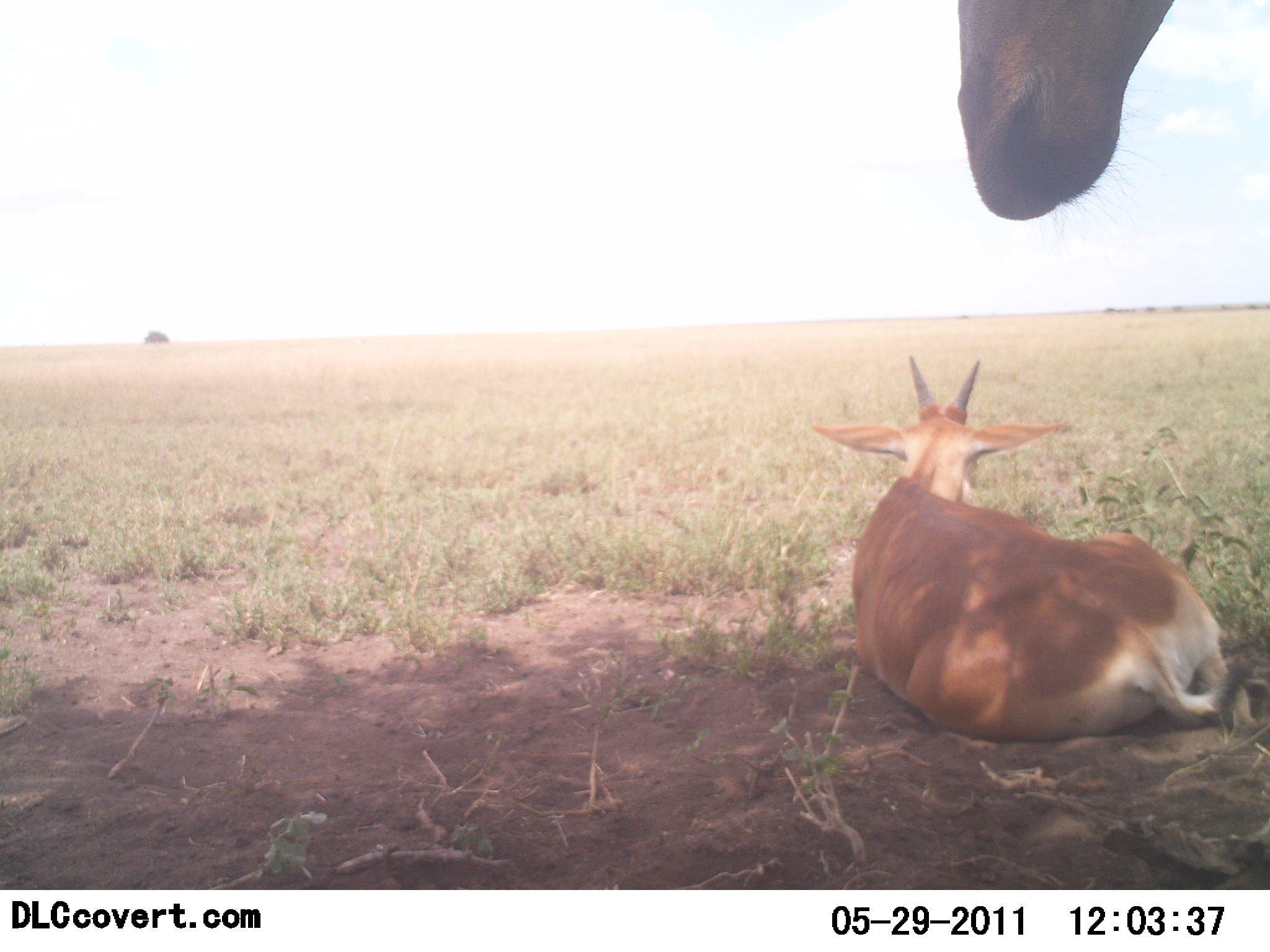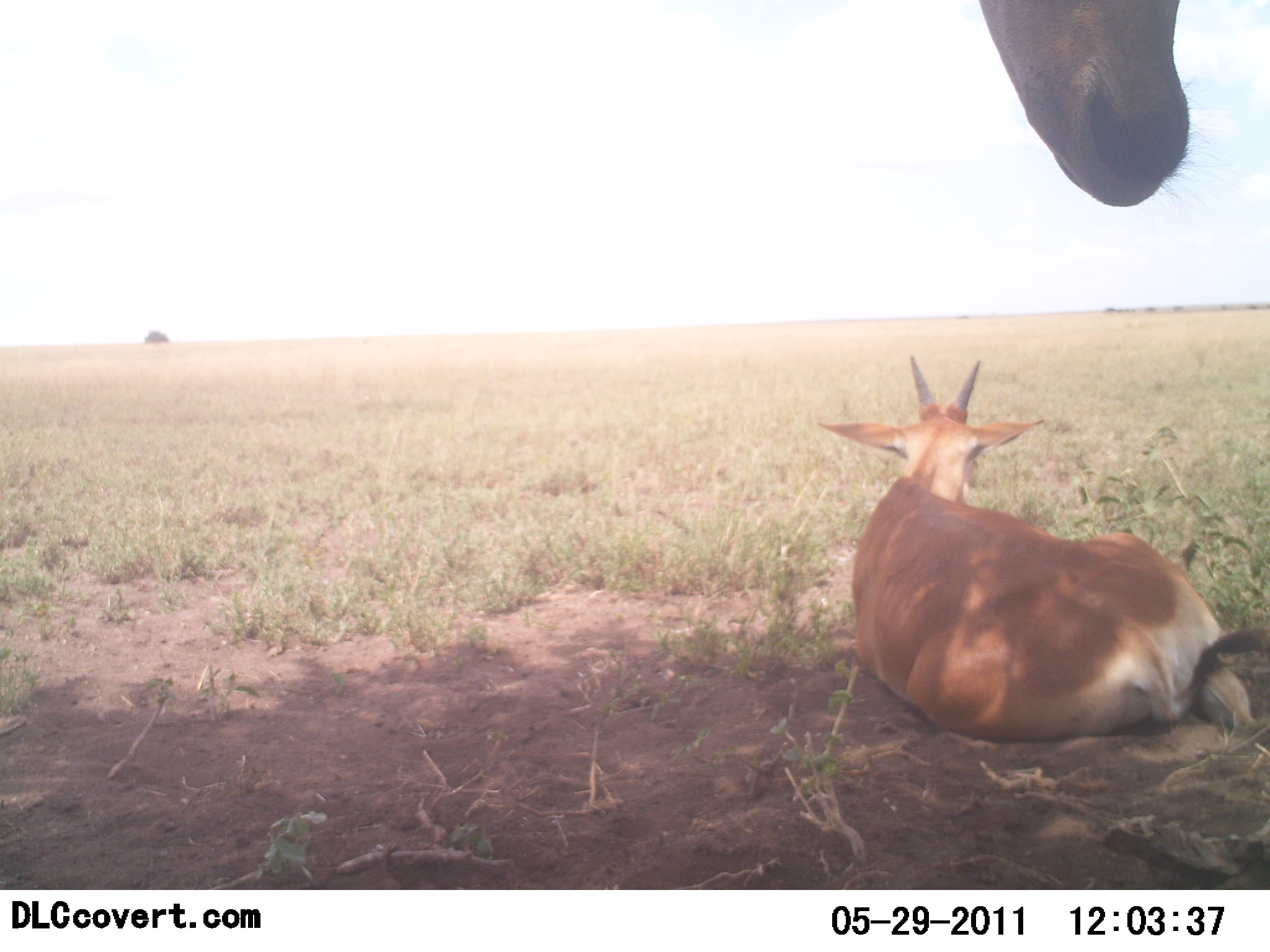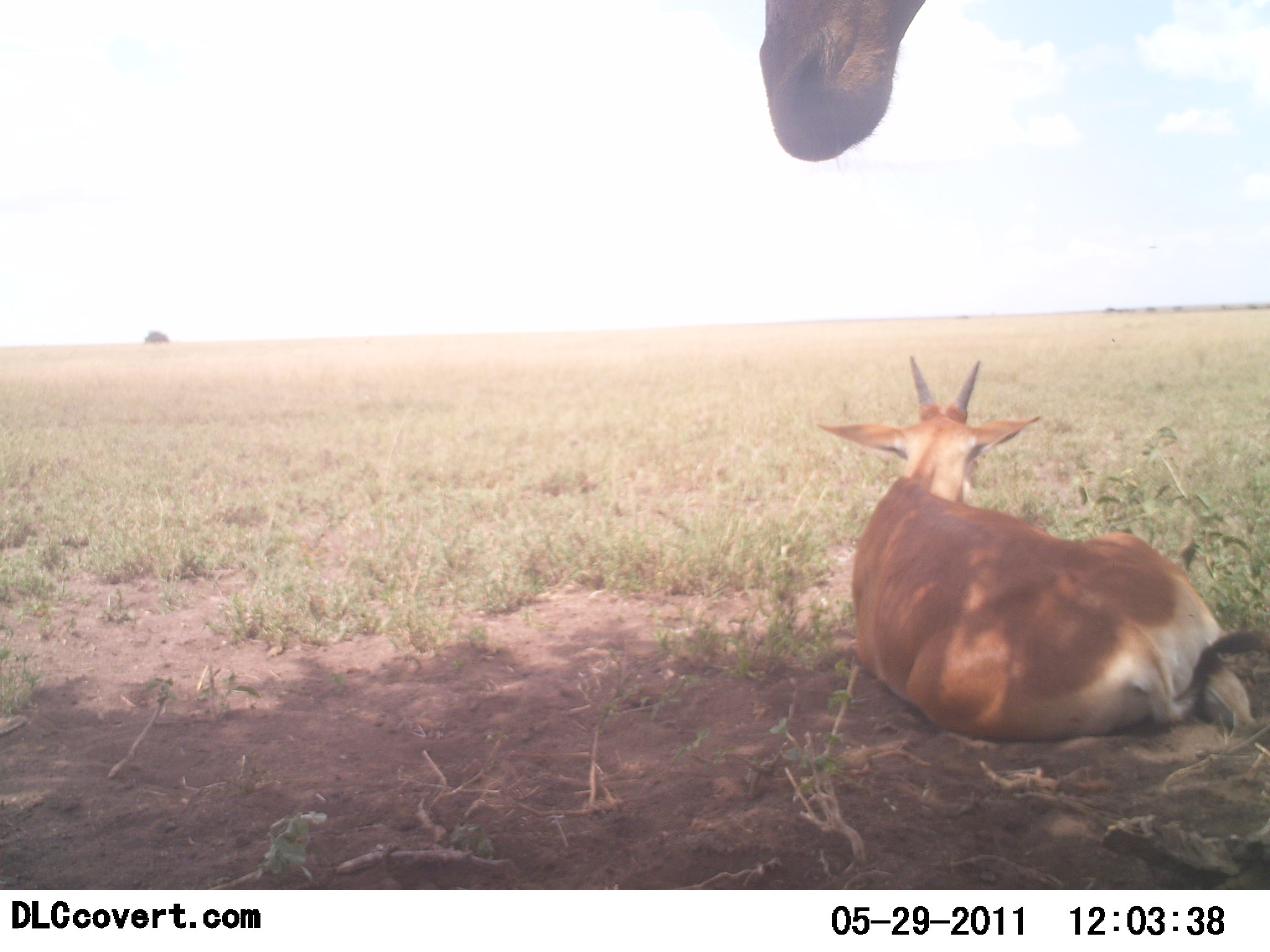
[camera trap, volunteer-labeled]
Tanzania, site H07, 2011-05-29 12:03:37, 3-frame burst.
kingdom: Animalia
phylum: Chordata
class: Mammalia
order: Artiodactyla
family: Bovidae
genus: Alcelaphus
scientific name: Alcelaphus buselaphus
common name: hartebeest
Hartebeest (Alcelaphus buselaphus), count 2. Behavior (volunteer vote fractions): standing 71%, resting 100%, moving 0%, interacting 0%. Young present (vote fraction): 29%. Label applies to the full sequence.